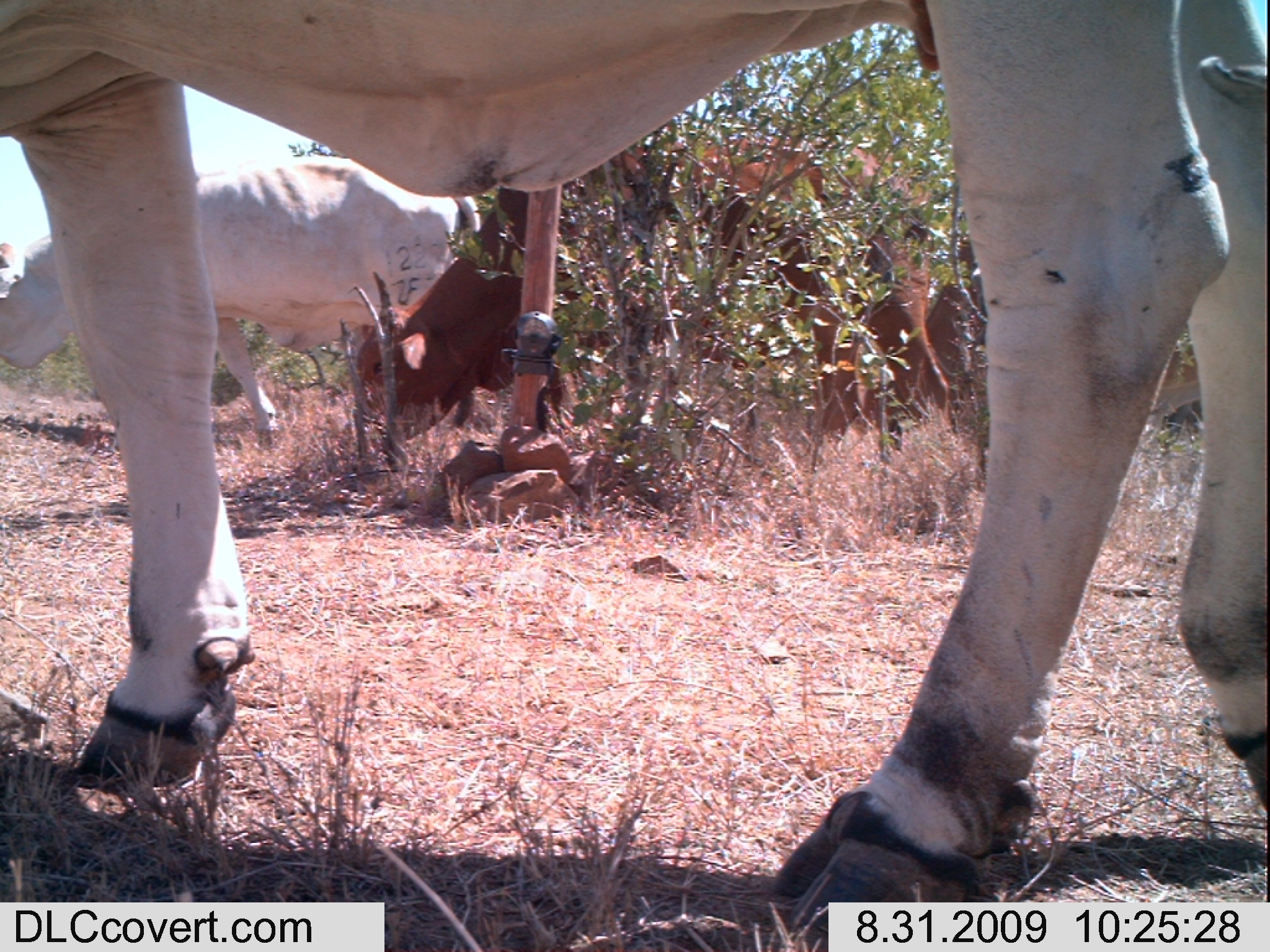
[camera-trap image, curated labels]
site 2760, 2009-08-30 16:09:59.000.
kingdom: Animalia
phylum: Chordata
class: Mammalia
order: Artiodactyla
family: Bovidae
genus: Bos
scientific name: Bos taurus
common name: domestic cattle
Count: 3.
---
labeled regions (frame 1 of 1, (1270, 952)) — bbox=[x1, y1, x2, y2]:
bos taurus: bbox=[1, 9, 1263, 888]; bbox=[349, 133, 952, 445]; bbox=[0, 155, 484, 456]; bbox=[900, 227, 1199, 423]